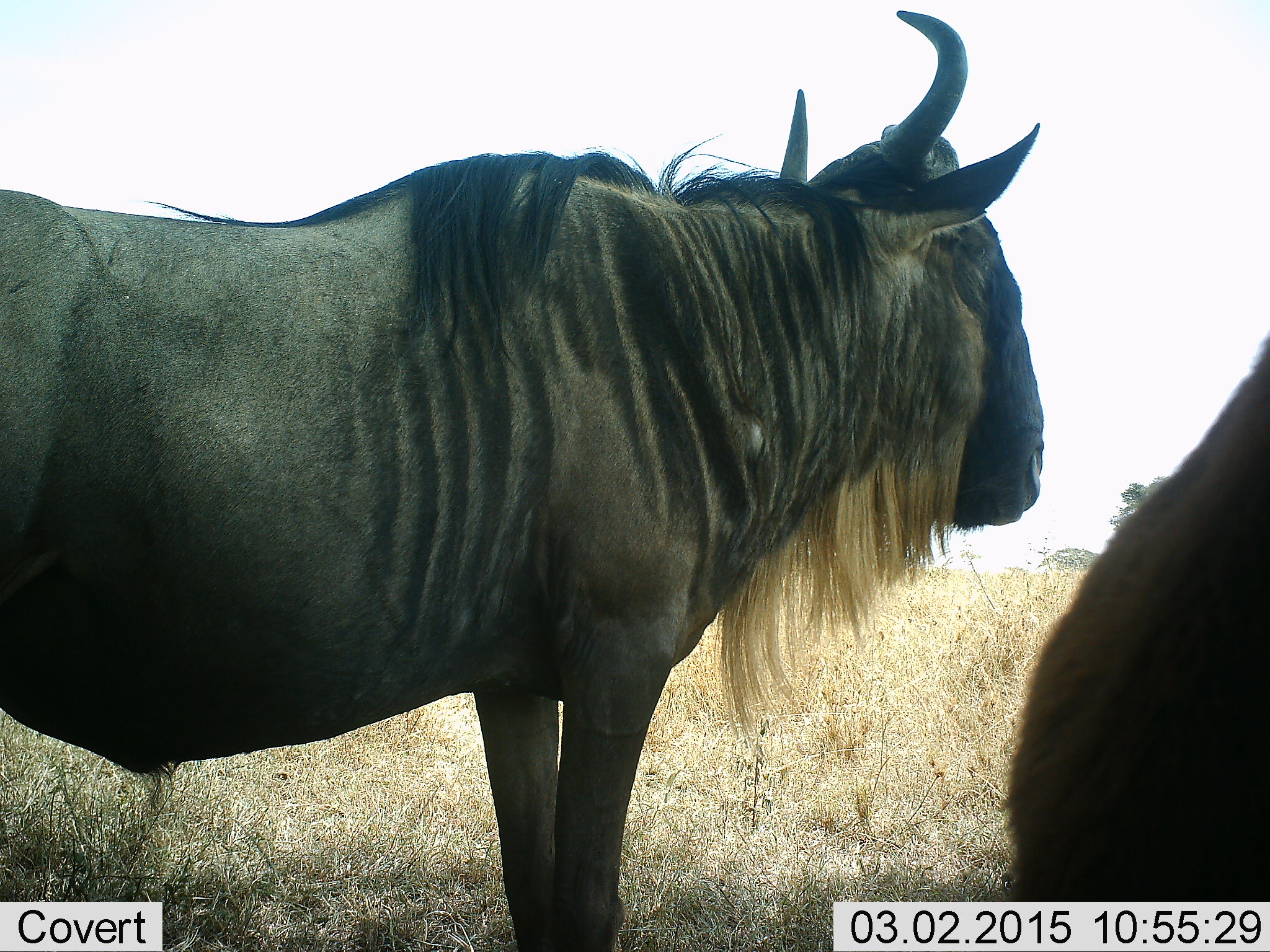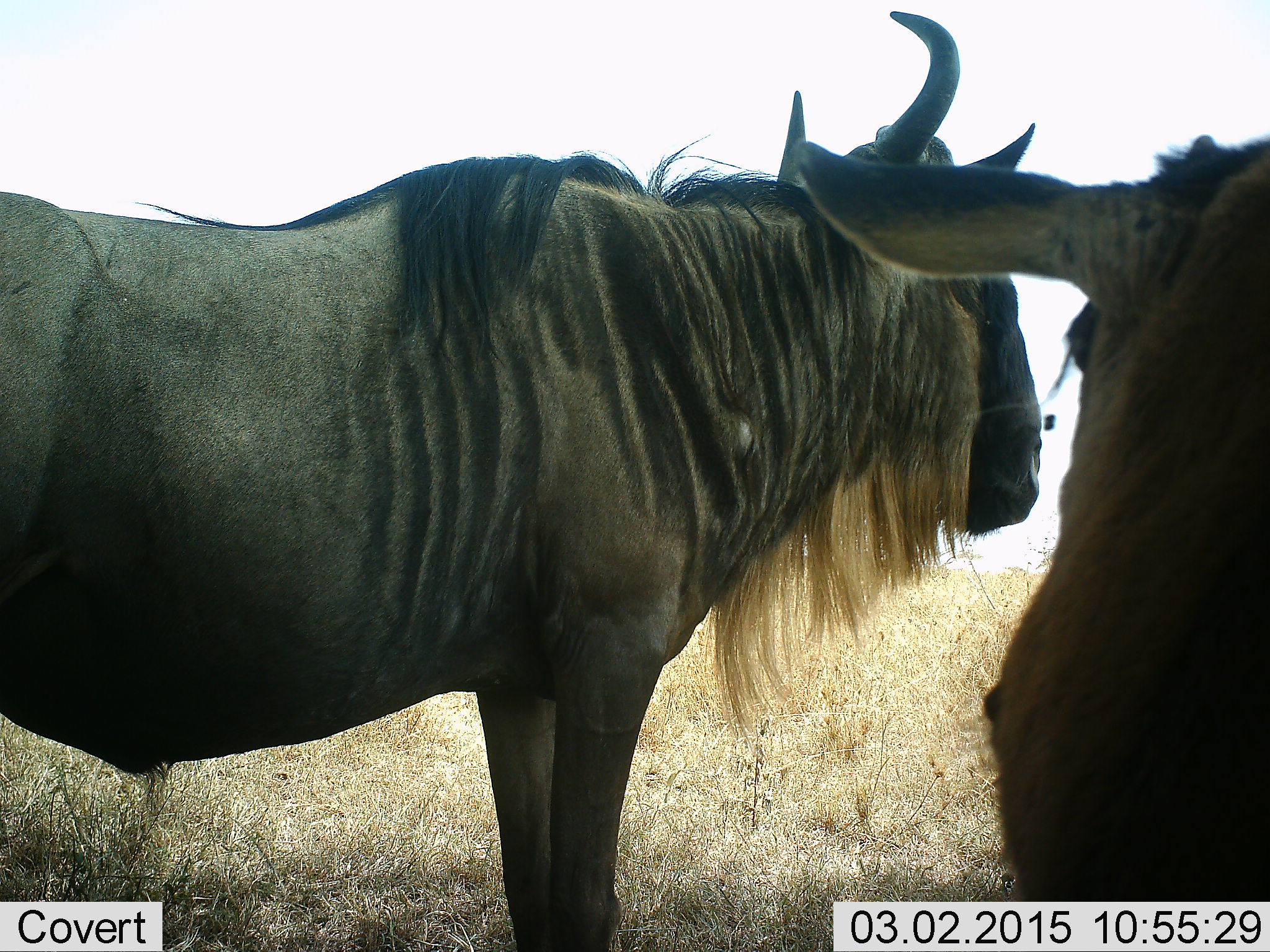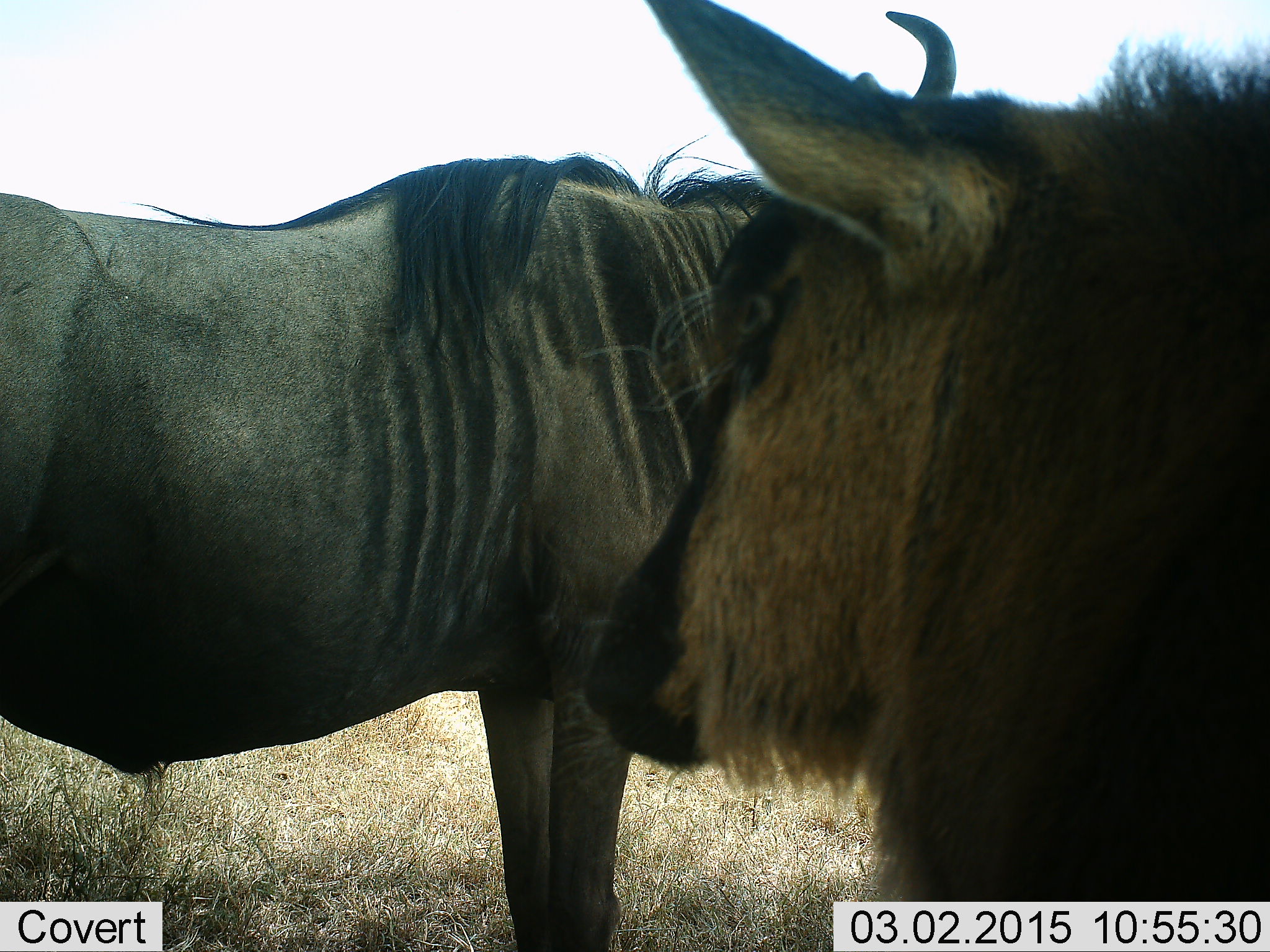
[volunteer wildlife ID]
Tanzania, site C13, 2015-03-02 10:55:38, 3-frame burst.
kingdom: Animalia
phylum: Chordata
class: Mammalia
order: Artiodactyla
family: Bovidae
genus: Connochaetes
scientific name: Connochaetes taurinus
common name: blue wildebeest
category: wildebeest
Wildebeest (blue wildebeest) (Connochaetes taurinus), count 2. Behavior (volunteer vote fractions): standing 90%, resting 0%, moving 20%, interacting 10%. Young present (vote fraction): 10%. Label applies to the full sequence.